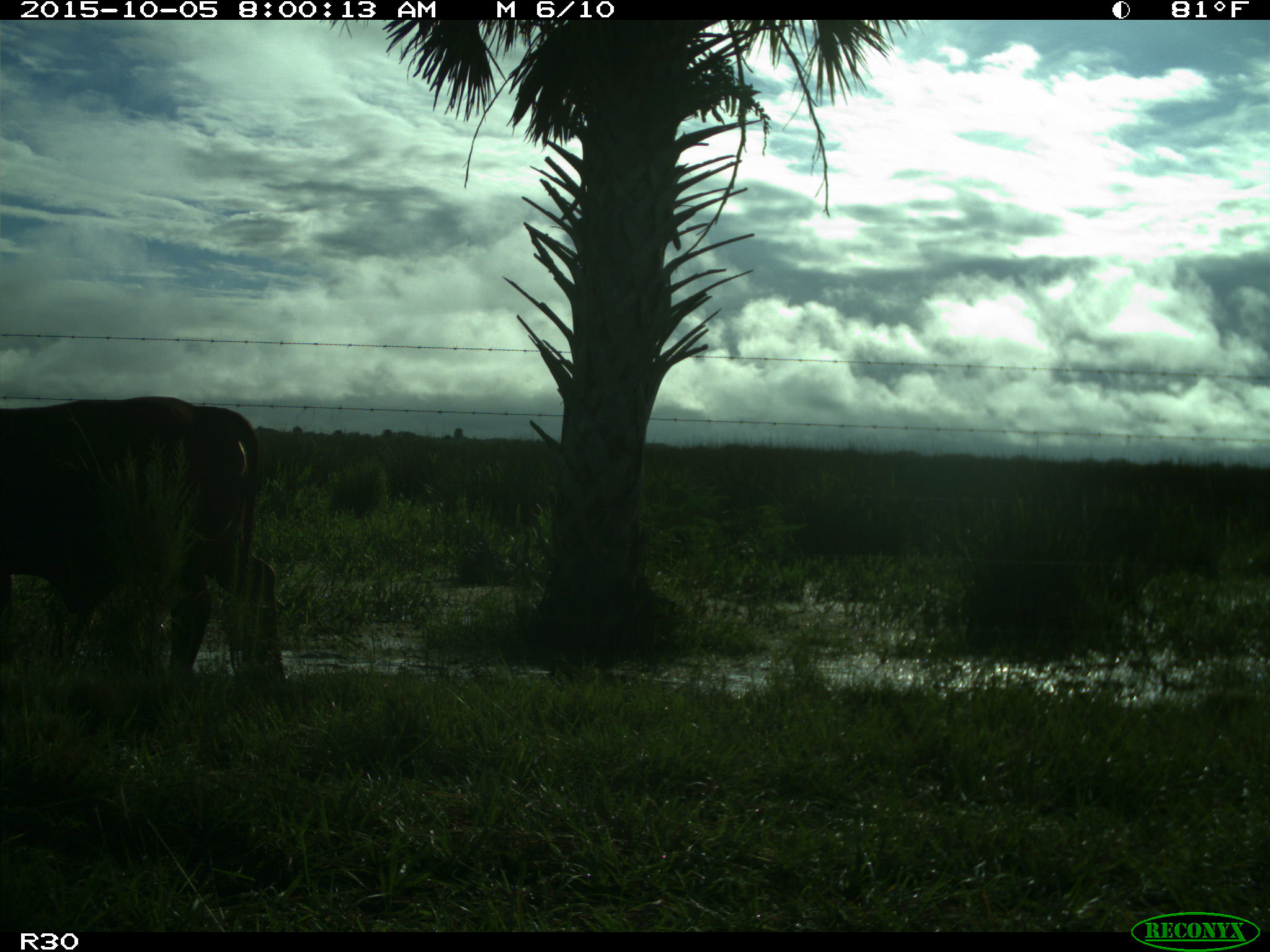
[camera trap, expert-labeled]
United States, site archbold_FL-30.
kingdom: Animalia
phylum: Chordata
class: Mammalia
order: Artiodactyla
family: Bovidae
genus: Bos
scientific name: Bos taurus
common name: domestic cow